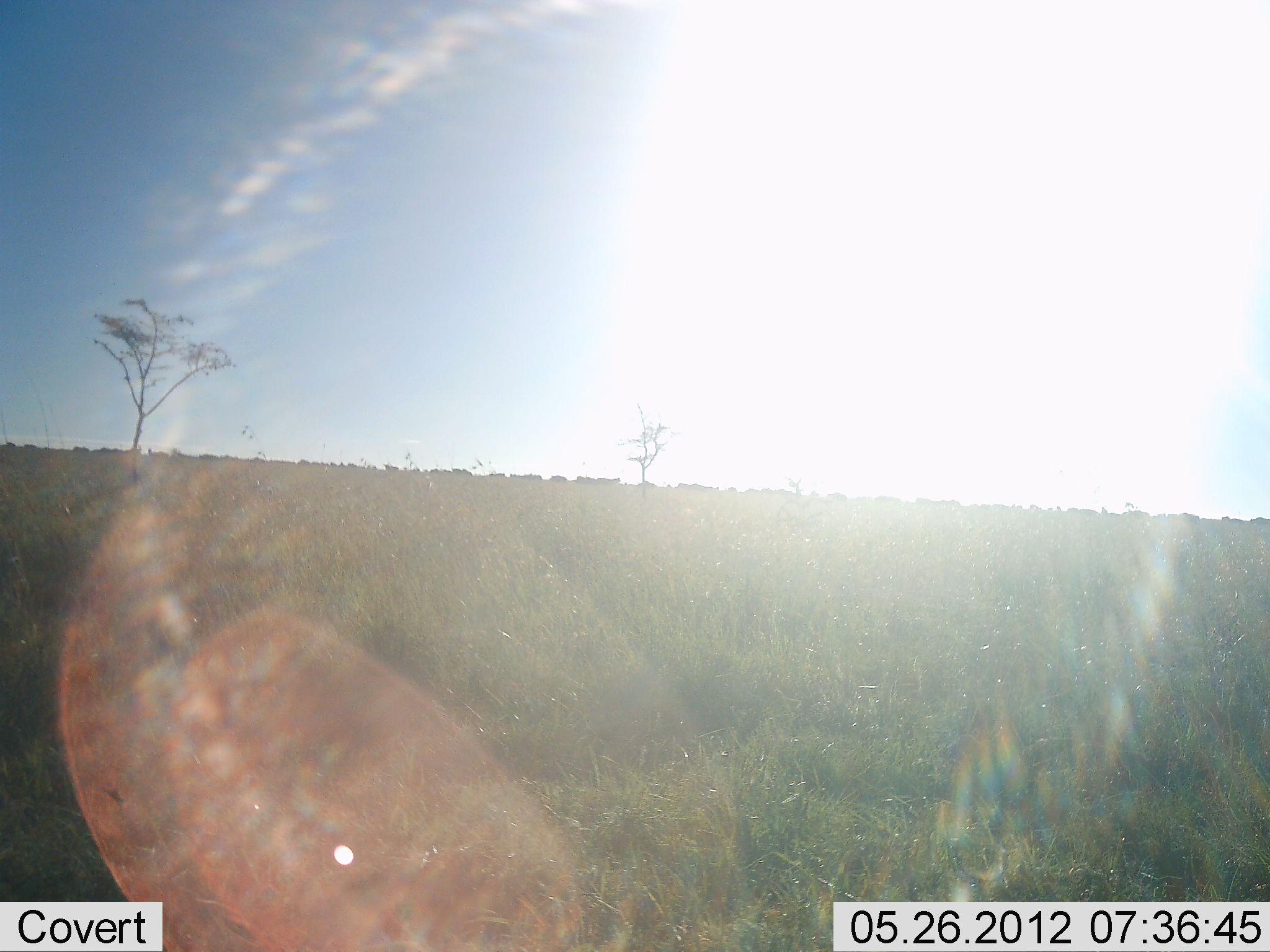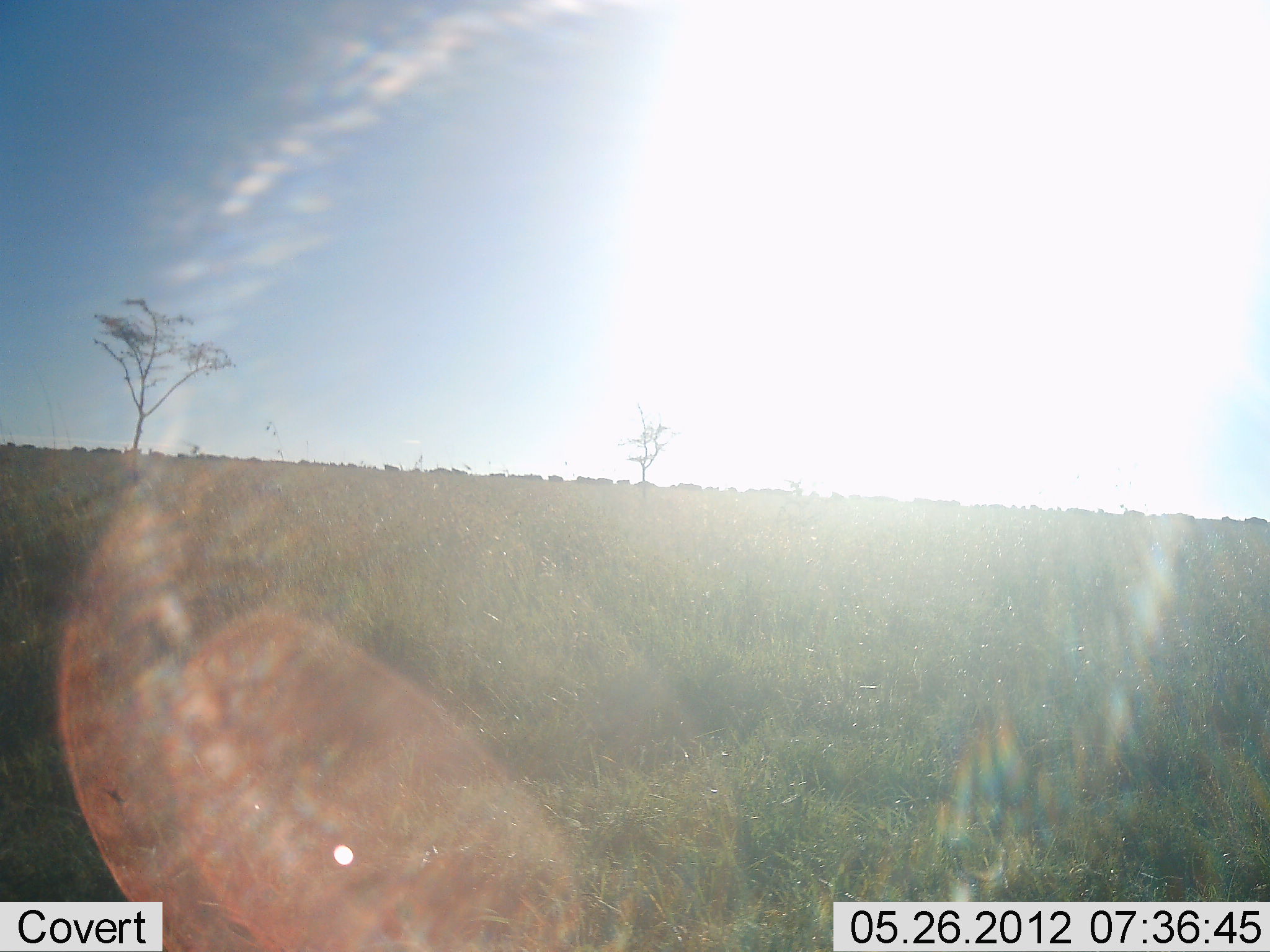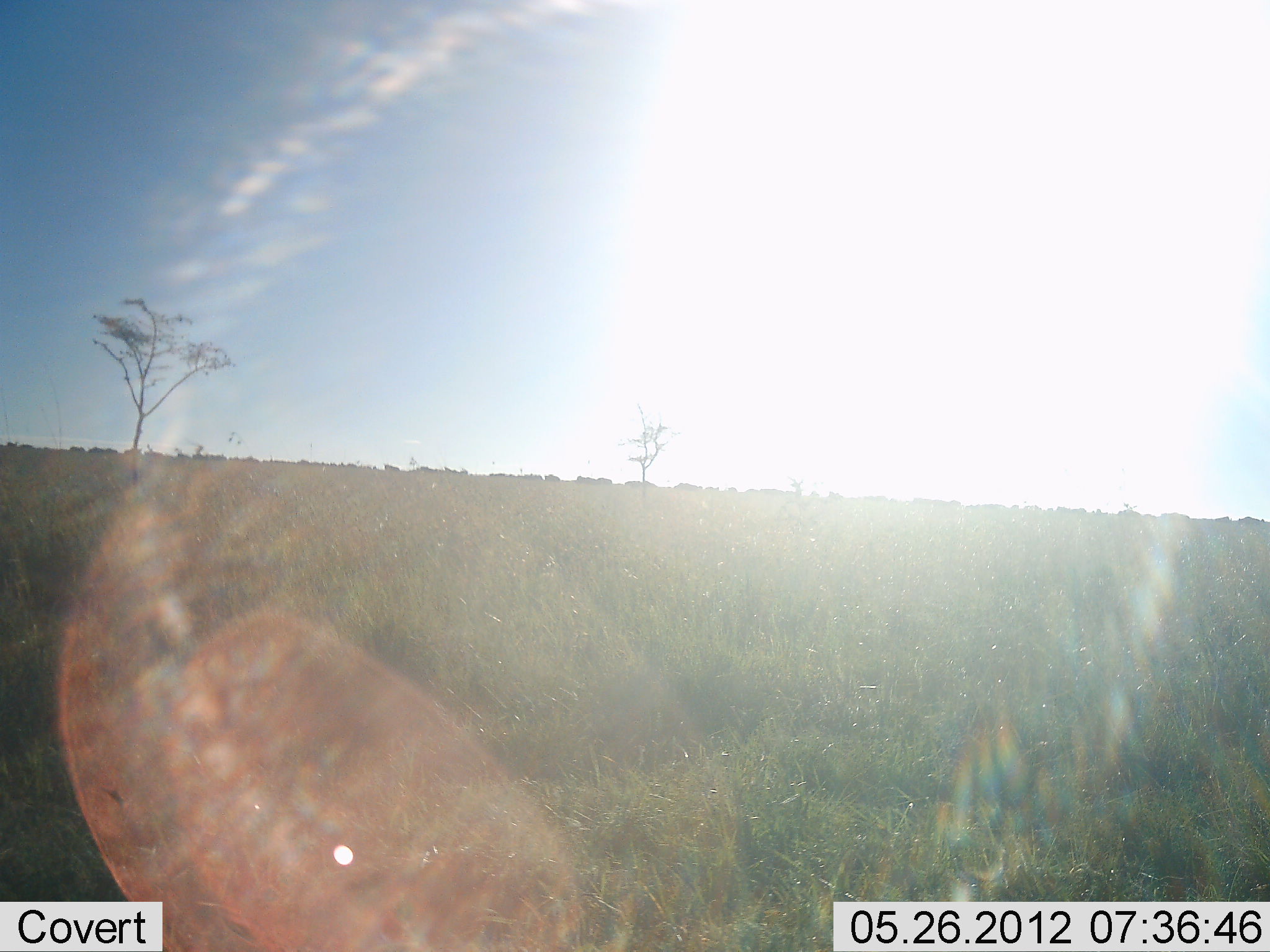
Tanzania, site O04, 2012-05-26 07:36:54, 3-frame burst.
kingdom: Animalia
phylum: Chordata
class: Mammalia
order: Artiodactyla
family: Bovidae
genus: Connochaetes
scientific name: Connochaetes taurinus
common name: blue wildebeest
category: wildebeest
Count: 11-50.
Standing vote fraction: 20%.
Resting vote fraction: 0%.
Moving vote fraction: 90%.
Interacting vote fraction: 0%.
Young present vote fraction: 0%.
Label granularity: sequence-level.